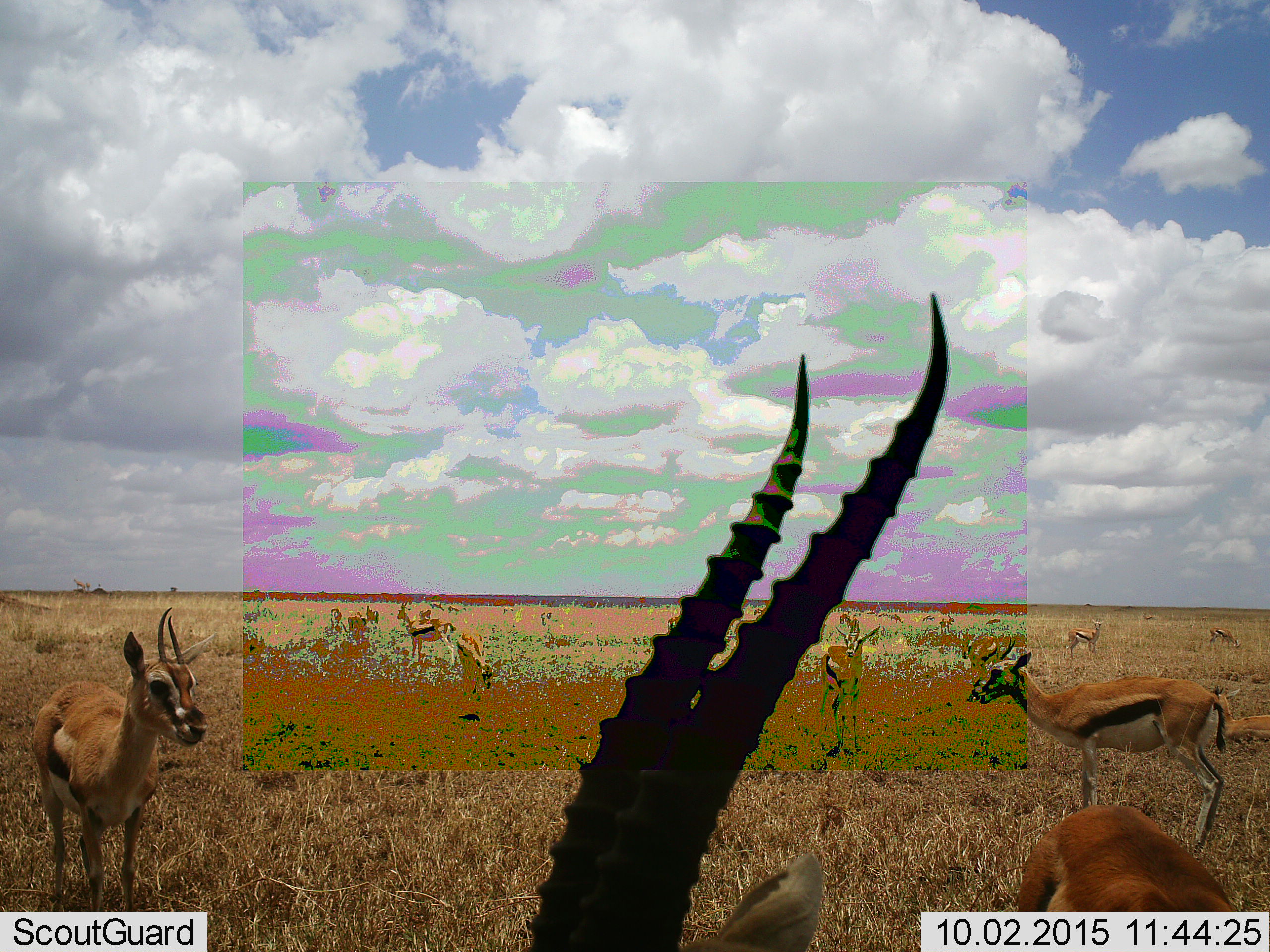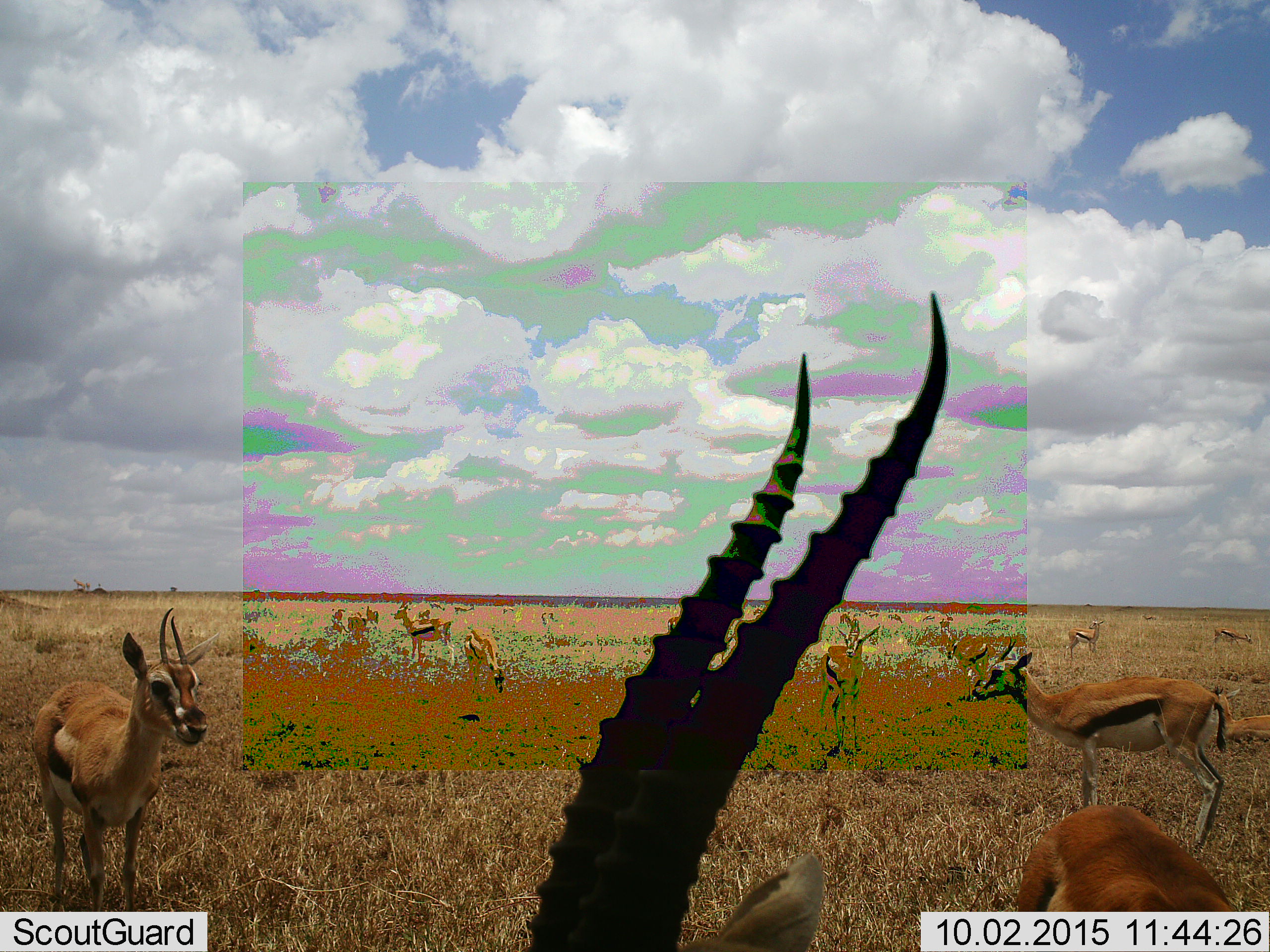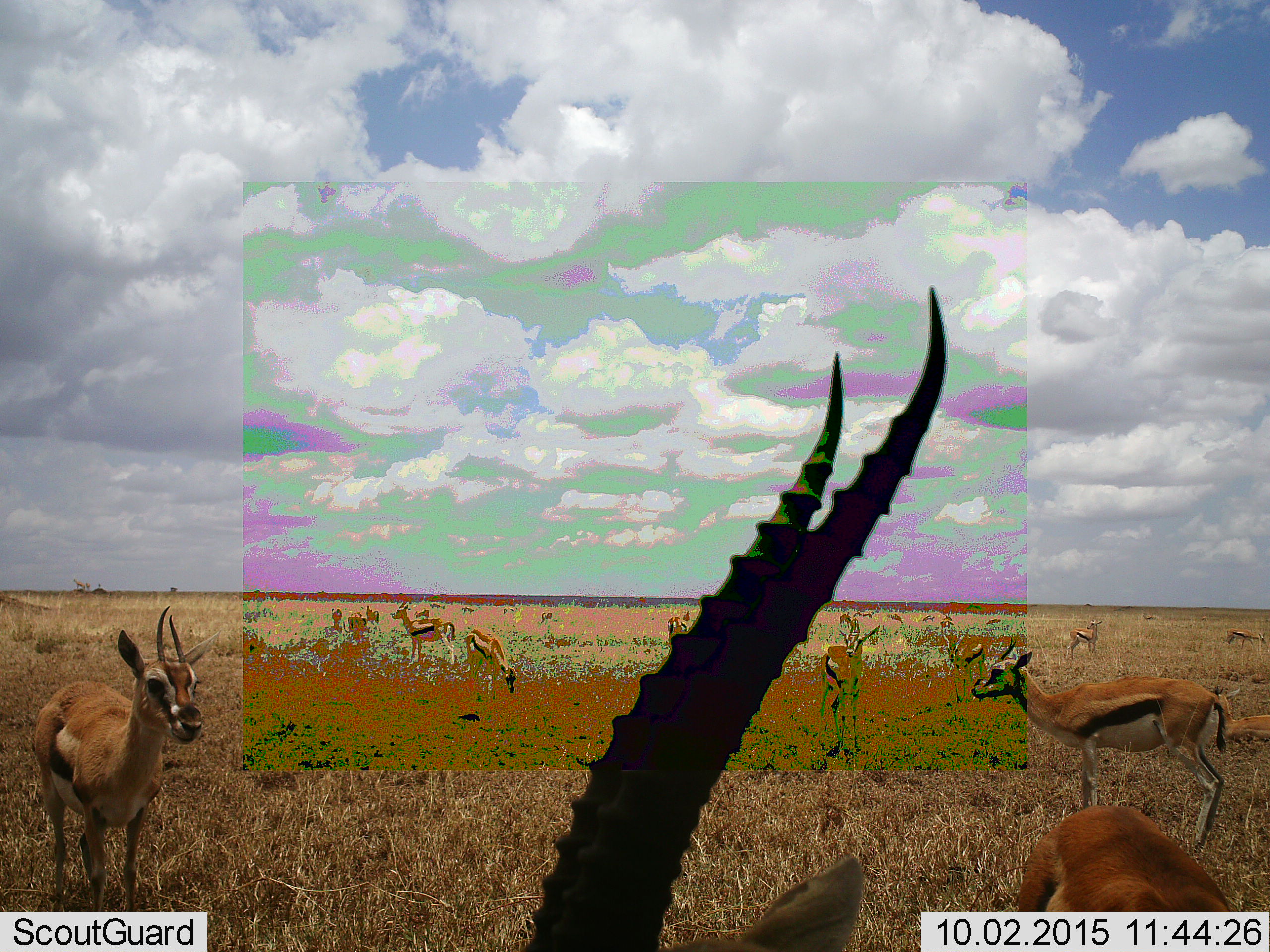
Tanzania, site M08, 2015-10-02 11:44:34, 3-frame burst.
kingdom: Animalia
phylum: Chordata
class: Mammalia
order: Artiodactyla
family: Bovidae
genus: Eudorcas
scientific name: Eudorcas thomsonii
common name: thomson's gazelle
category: gazellethomsons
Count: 11-50.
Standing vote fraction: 100%.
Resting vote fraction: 22%.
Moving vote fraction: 44%.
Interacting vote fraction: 11%.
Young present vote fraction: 11%.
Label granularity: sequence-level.